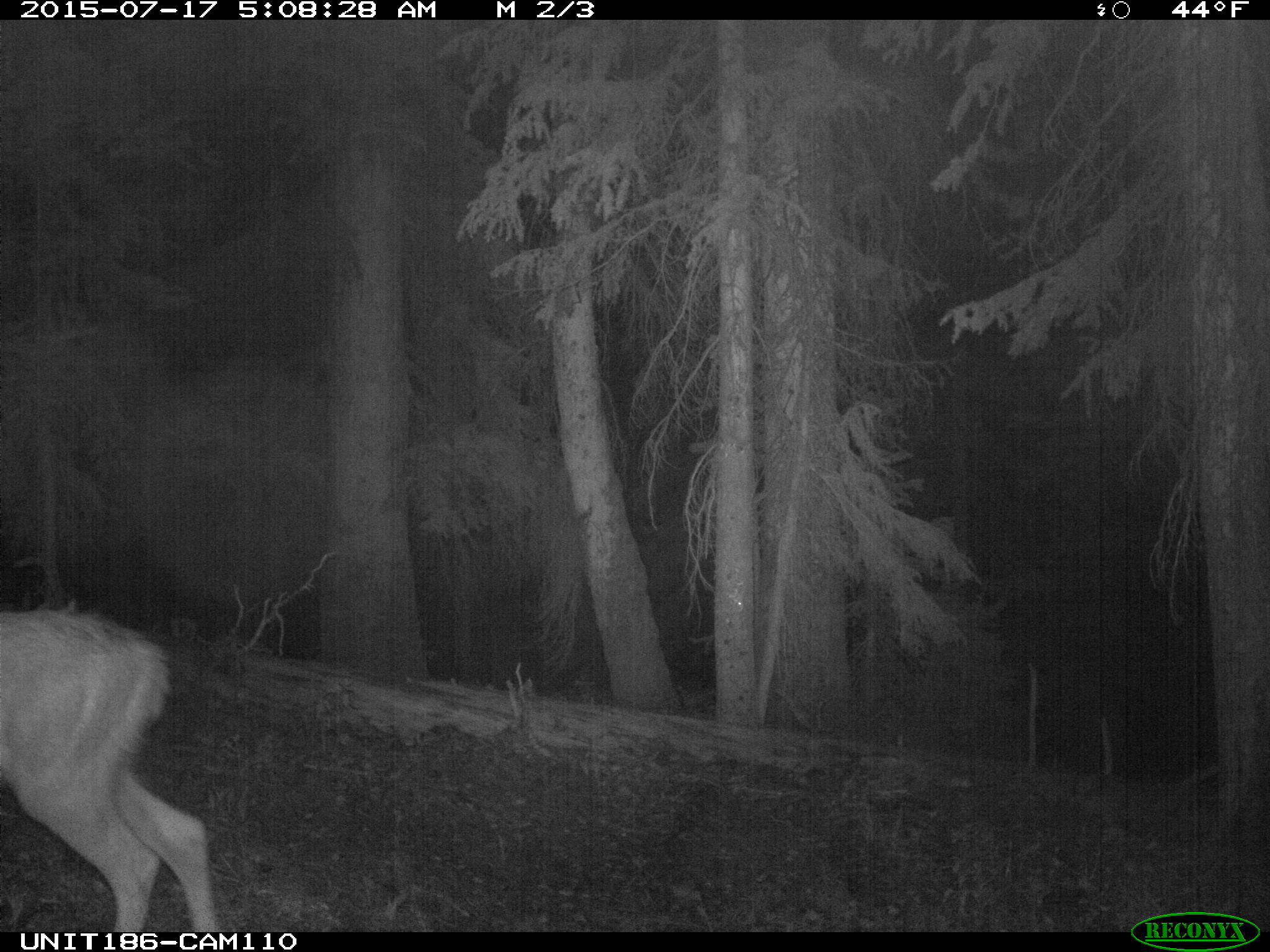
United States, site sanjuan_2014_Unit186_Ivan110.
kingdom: Animalia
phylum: Chordata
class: Mammalia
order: Artiodactyla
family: Cervidae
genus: Odocoileus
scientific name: Odocoileus hemionus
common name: mule deer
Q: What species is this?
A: Odocoileus hemionus (mule deer).